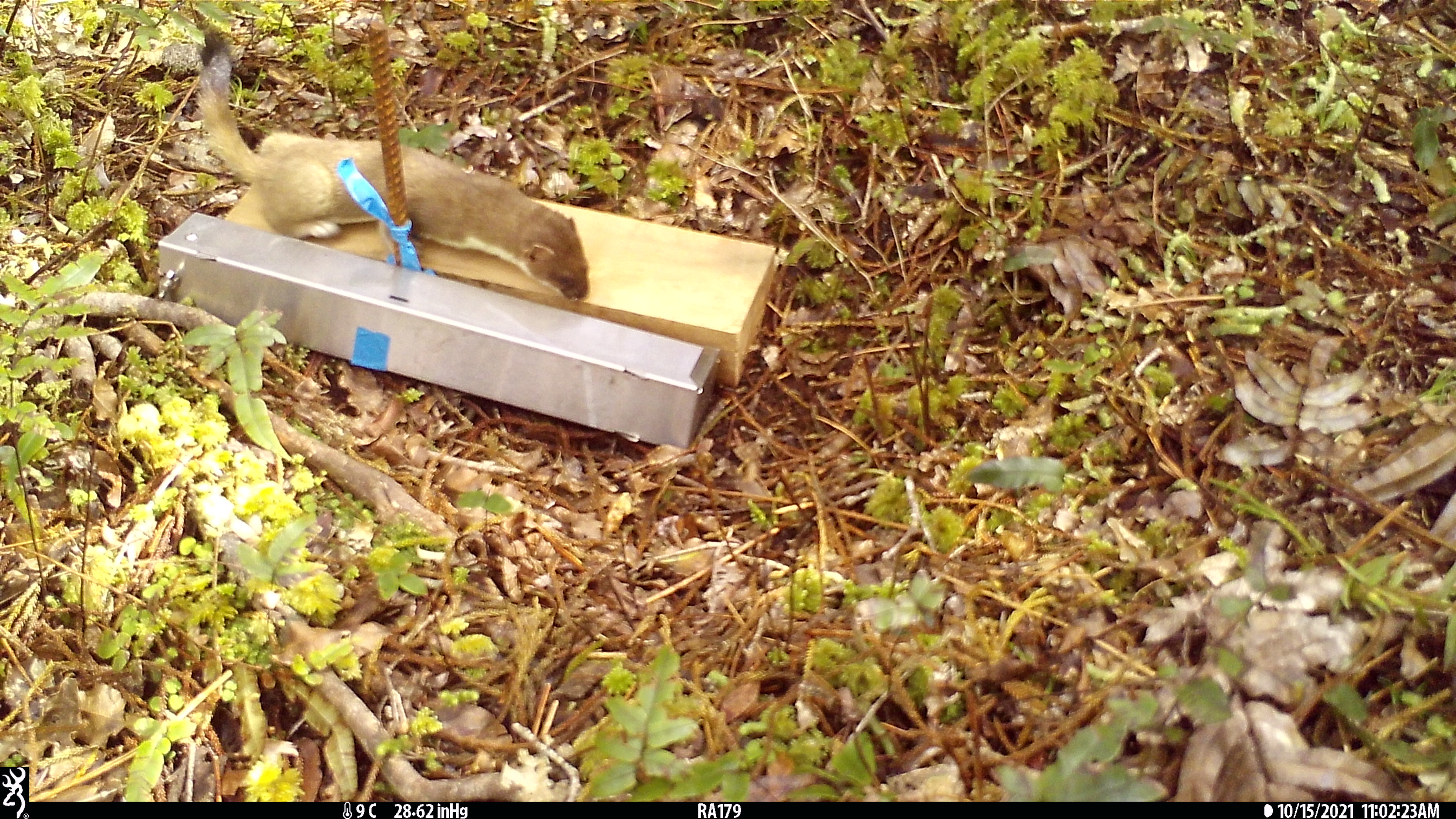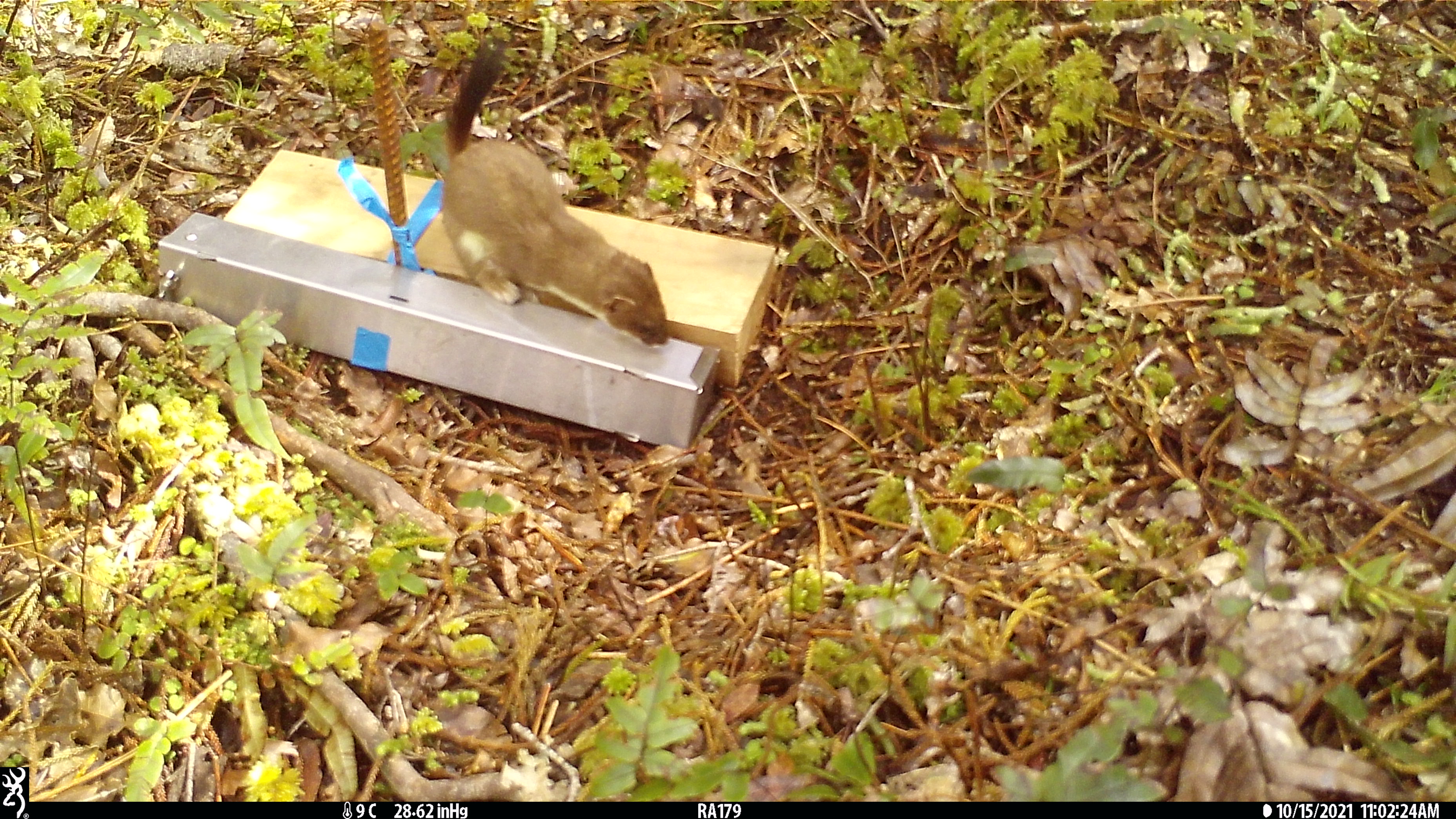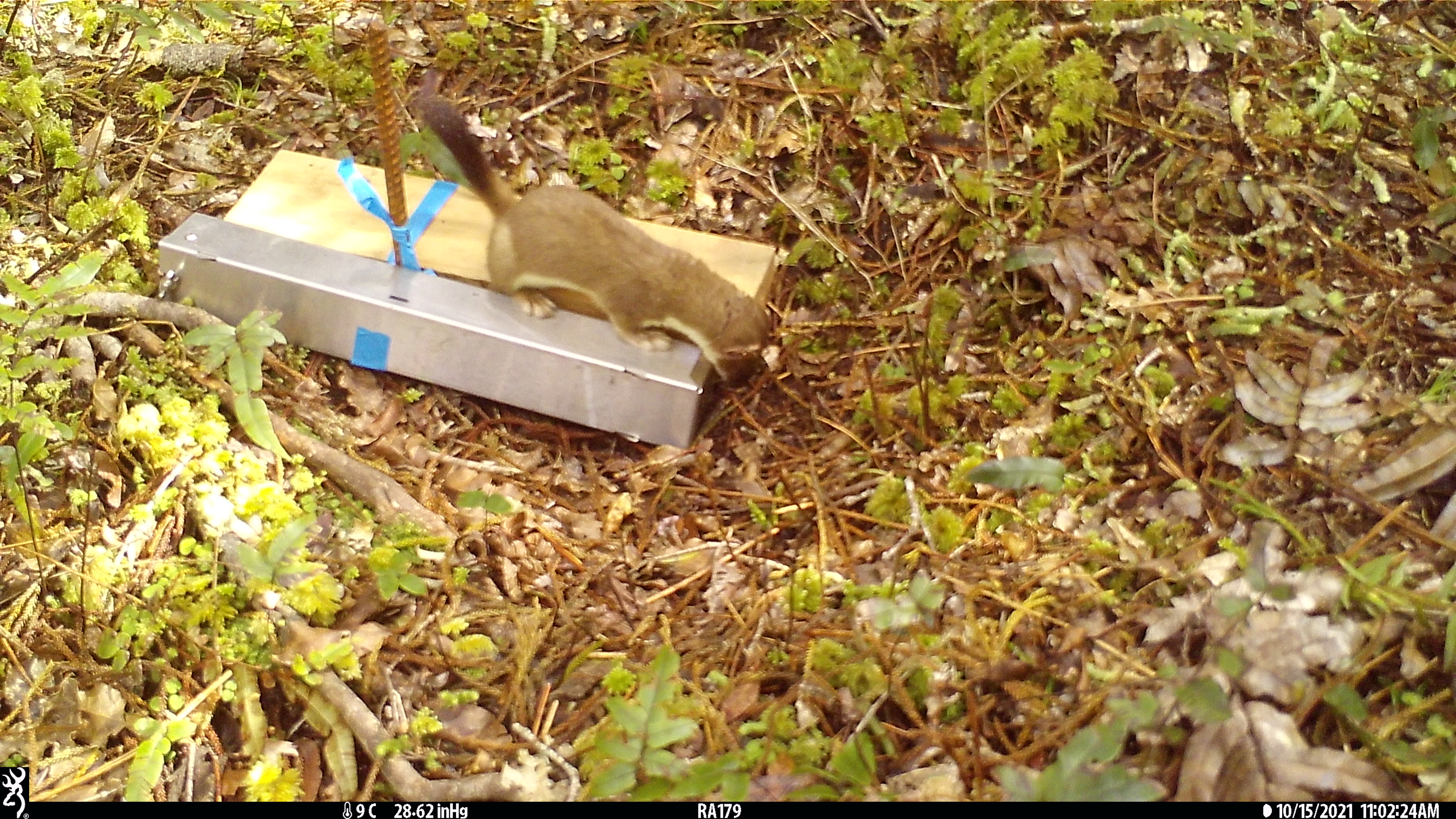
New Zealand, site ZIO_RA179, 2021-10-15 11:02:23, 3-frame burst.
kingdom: Animalia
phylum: Chordata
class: Mammalia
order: Carnivora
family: Mustelidae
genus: Mustela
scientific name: Mustela erminea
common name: stoat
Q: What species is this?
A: Stoat (Mustela erminea).